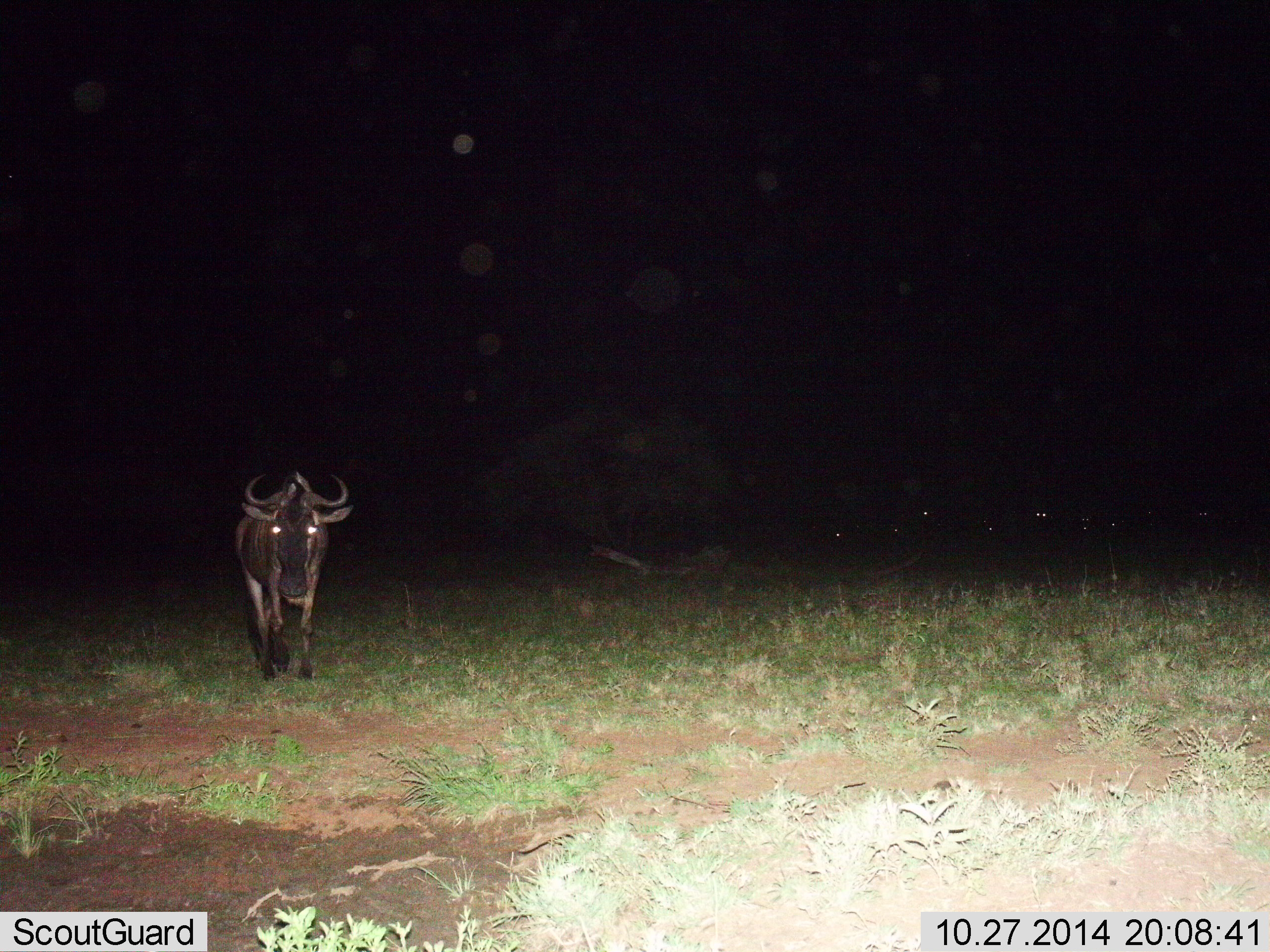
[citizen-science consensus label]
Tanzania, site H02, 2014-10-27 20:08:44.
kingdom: Animalia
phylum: Chordata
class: Mammalia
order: Artiodactyla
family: Bovidae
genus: Connochaetes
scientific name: Connochaetes taurinus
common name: blue wildebeest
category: wildebeest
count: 1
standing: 50%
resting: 0%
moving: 50%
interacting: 0%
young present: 0%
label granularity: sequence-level